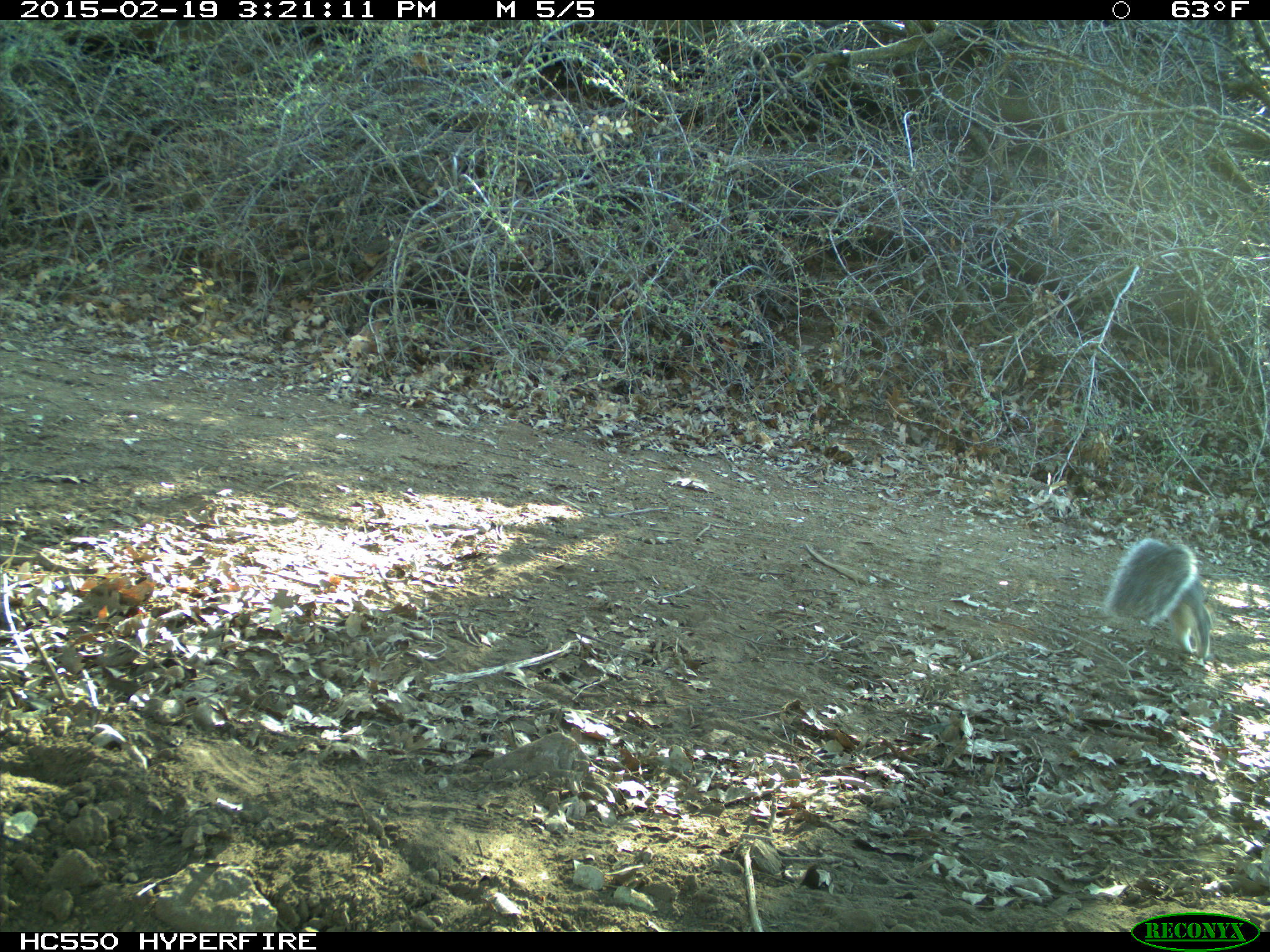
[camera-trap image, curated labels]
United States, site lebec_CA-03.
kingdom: Animalia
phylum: Chordata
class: Mammalia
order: Rodentia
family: Sciuridae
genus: Sciurus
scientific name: Sciurus carolinensis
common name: eastern gray squirrel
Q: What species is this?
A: Sciurus carolinensis (eastern gray squirrel).